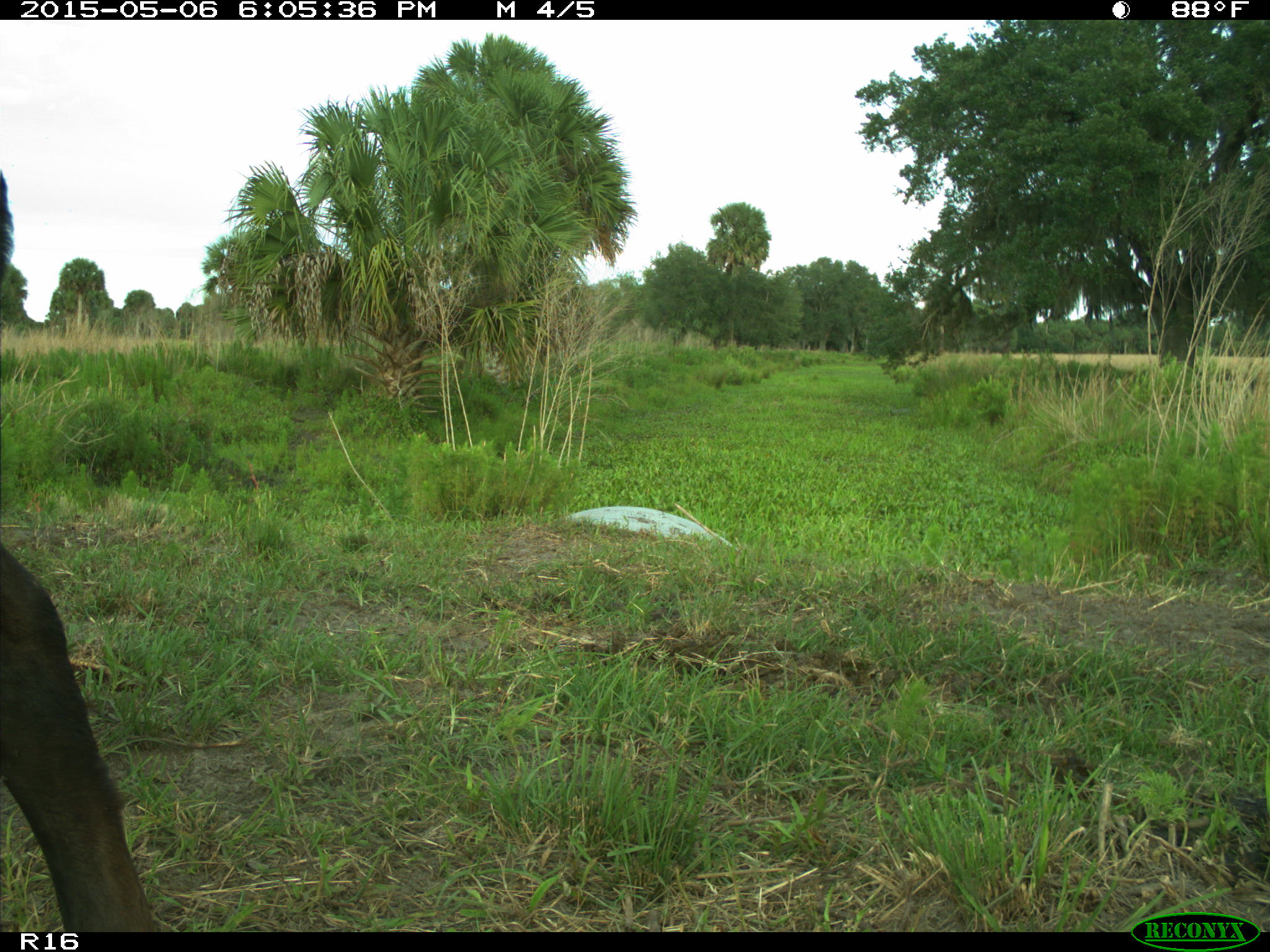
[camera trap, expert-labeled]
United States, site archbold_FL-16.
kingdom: Animalia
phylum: Chordata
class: Mammalia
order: Artiodactyla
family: Bovidae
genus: Bos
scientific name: Bos taurus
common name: domestic cow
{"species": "Bos taurus (domestic cow)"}